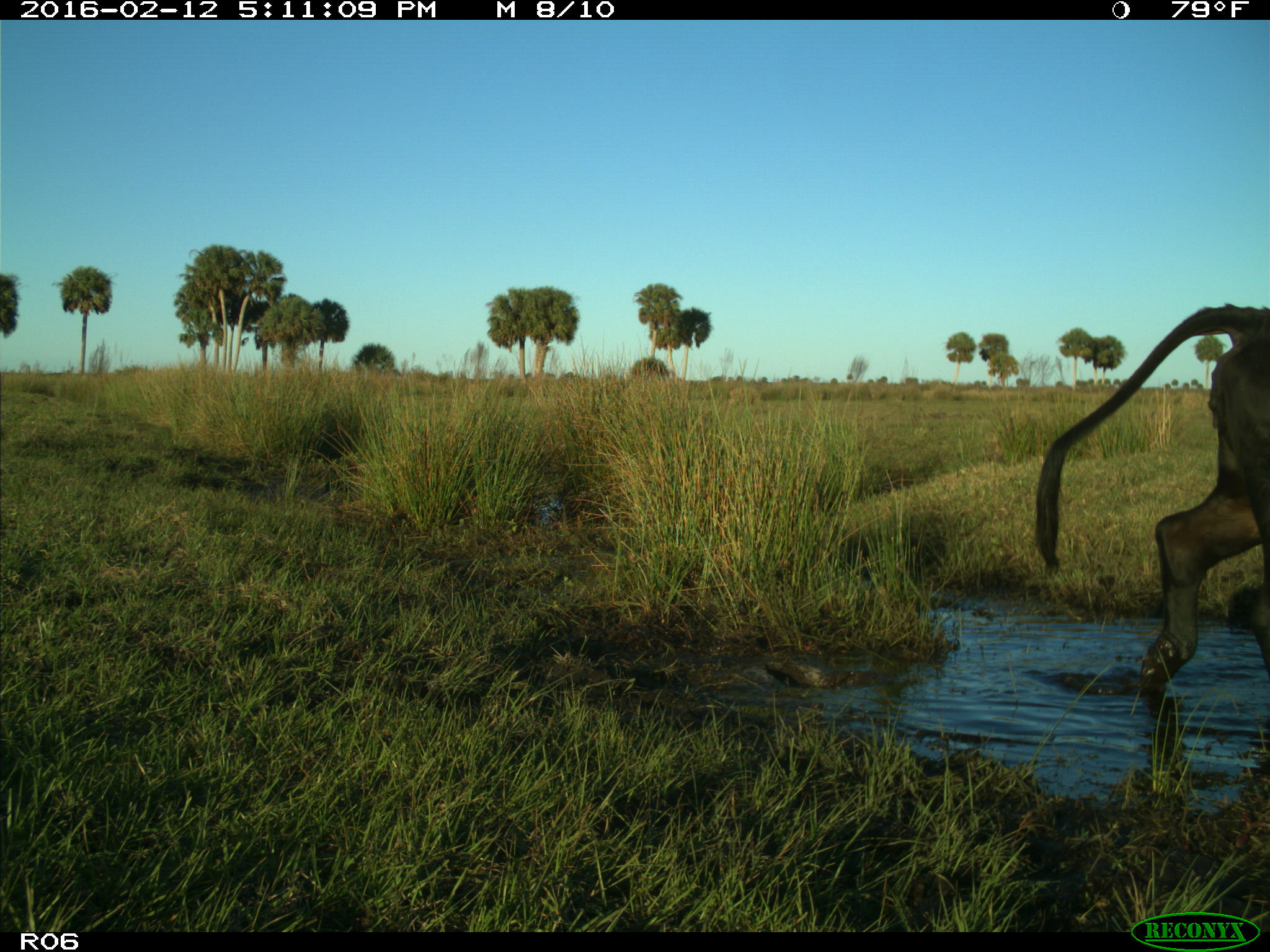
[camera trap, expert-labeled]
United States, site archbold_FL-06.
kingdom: Animalia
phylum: Chordata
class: Mammalia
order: Artiodactyla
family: Bovidae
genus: Bos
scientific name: Bos taurus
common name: domestic cow